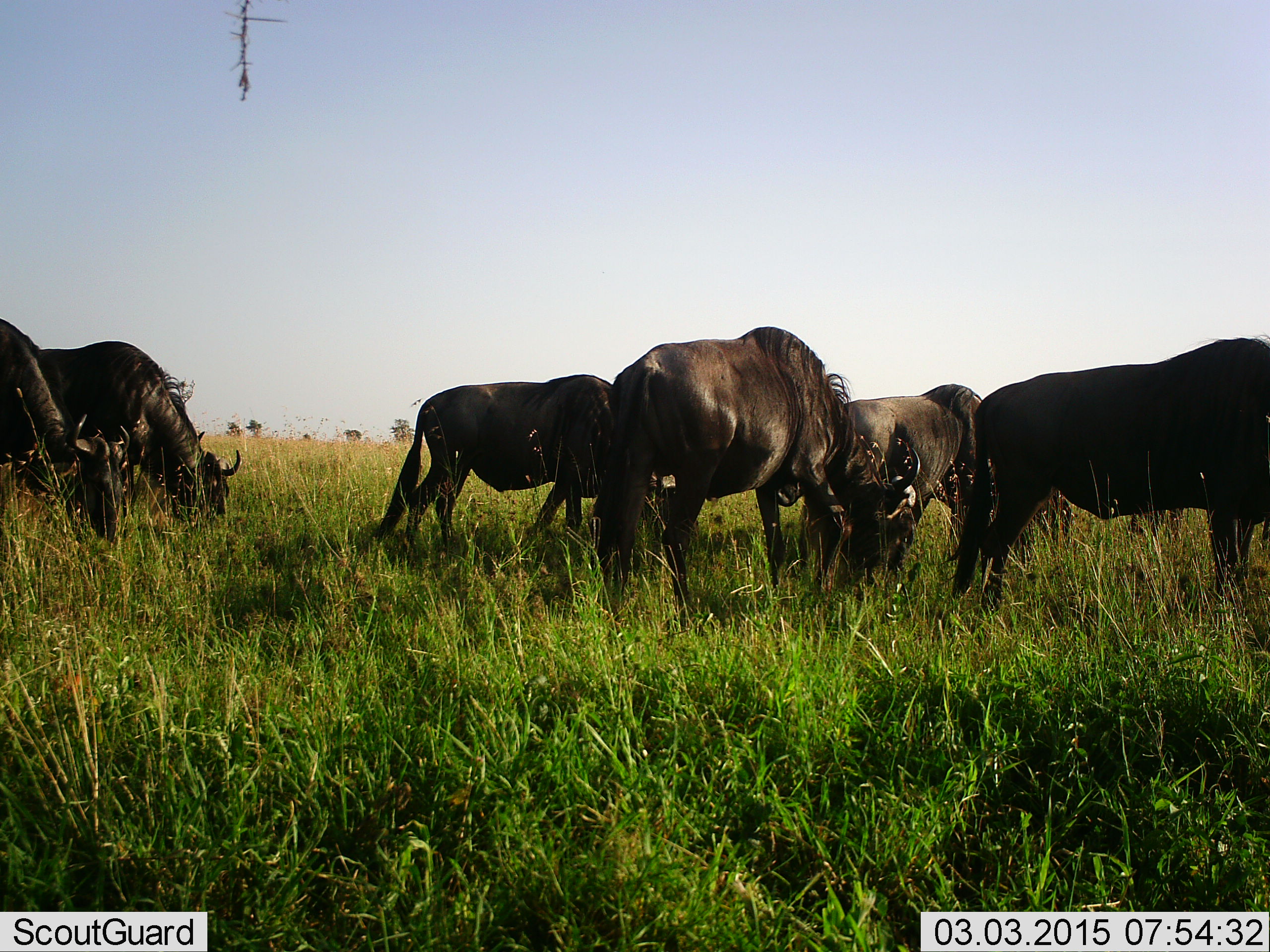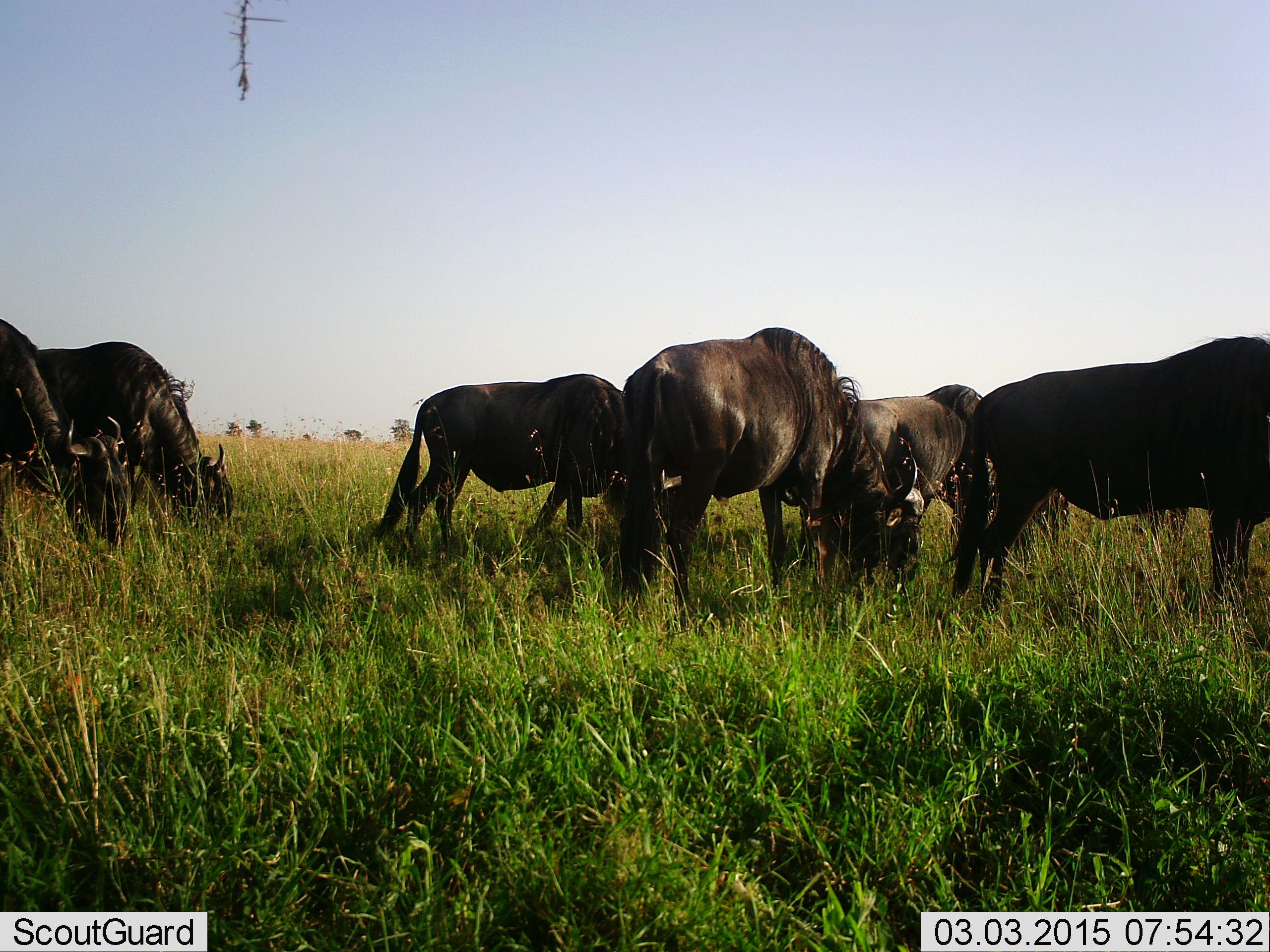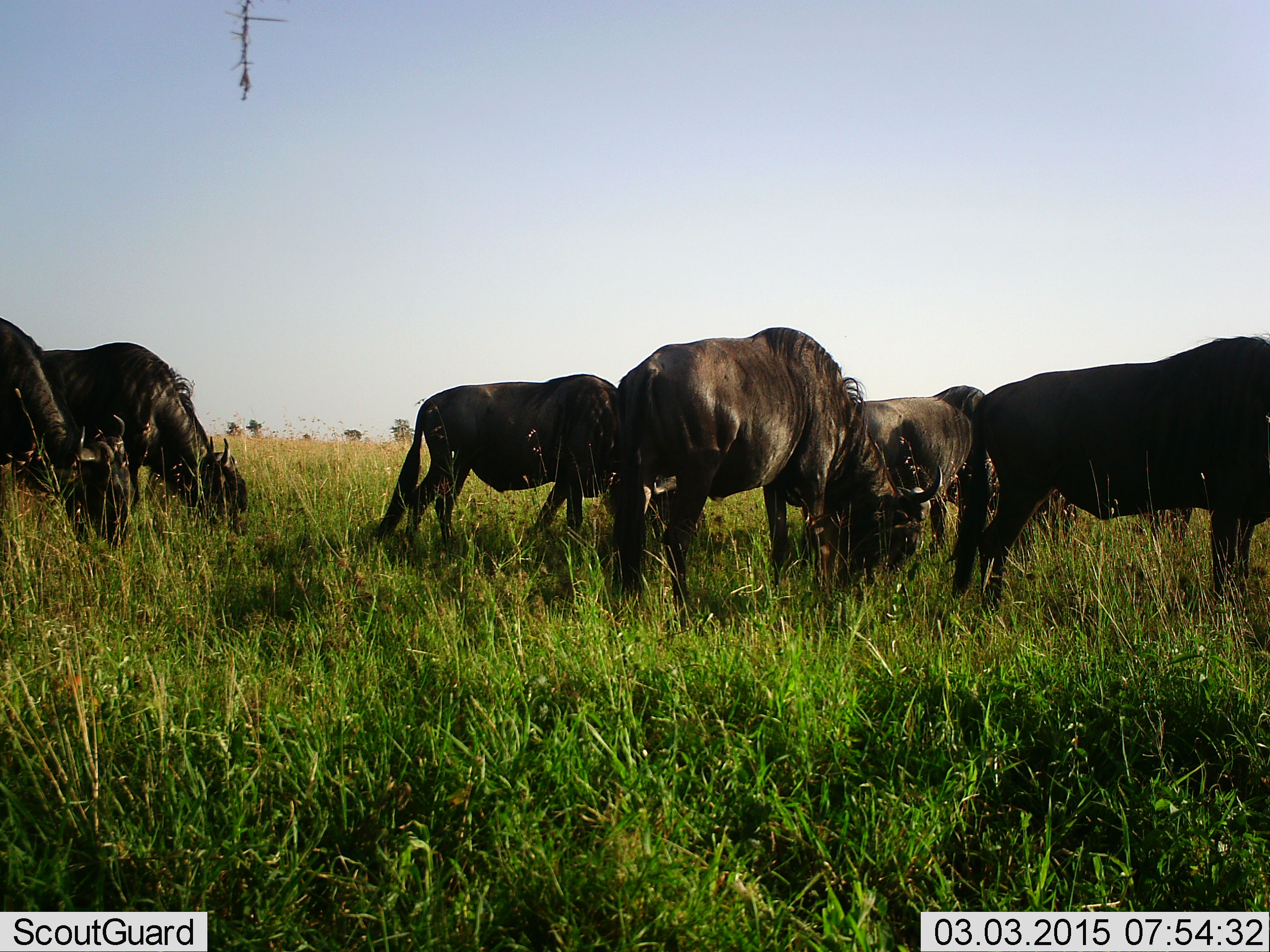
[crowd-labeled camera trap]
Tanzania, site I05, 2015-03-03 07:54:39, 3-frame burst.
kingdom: Animalia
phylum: Chordata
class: Mammalia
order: Artiodactyla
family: Bovidae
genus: Connochaetes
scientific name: Connochaetes taurinus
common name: blue wildebeest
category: wildebeest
Wildebeest (blue wildebeest) (Connochaetes taurinus), count 6. Behavior (volunteer vote fractions): standing 40%, resting 0%, moving 20%, interacting 0%. Young present (vote fraction): 0%. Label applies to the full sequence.